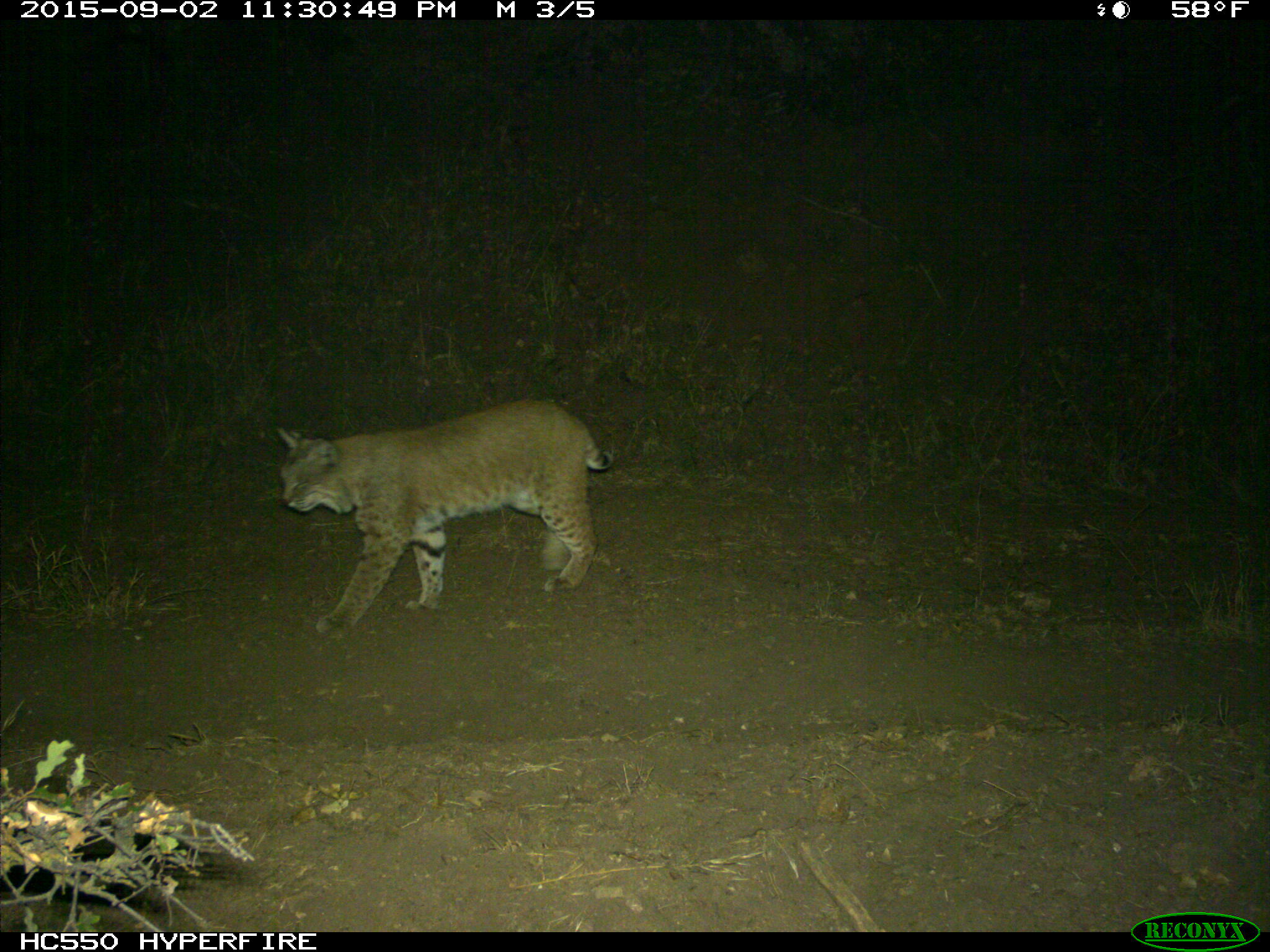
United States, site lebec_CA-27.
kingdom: Animalia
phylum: Chordata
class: Mammalia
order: Carnivora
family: Felidae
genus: Lynx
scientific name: Lynx rufus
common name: bobcat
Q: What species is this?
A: Lynx rufus (bobcat).